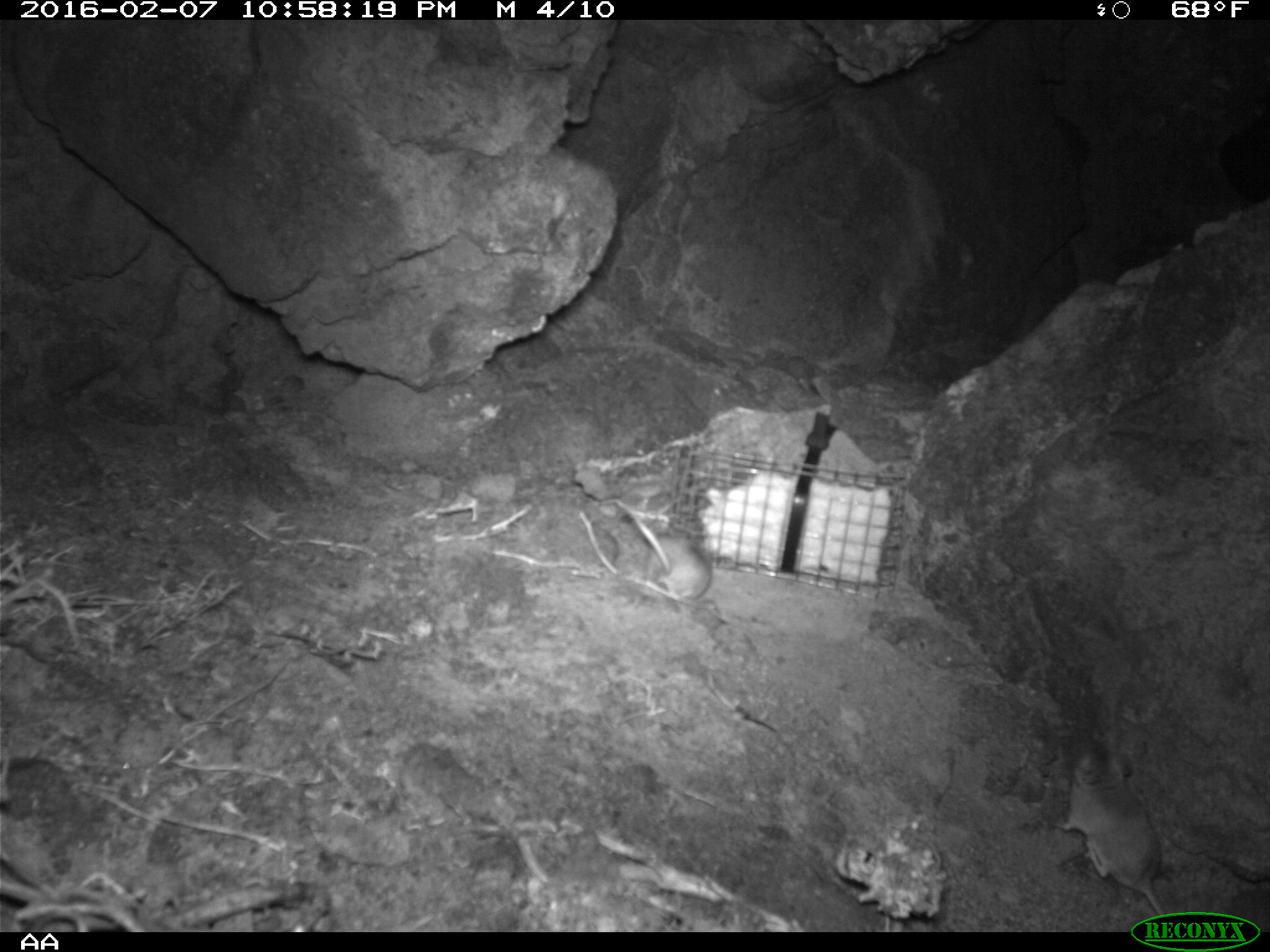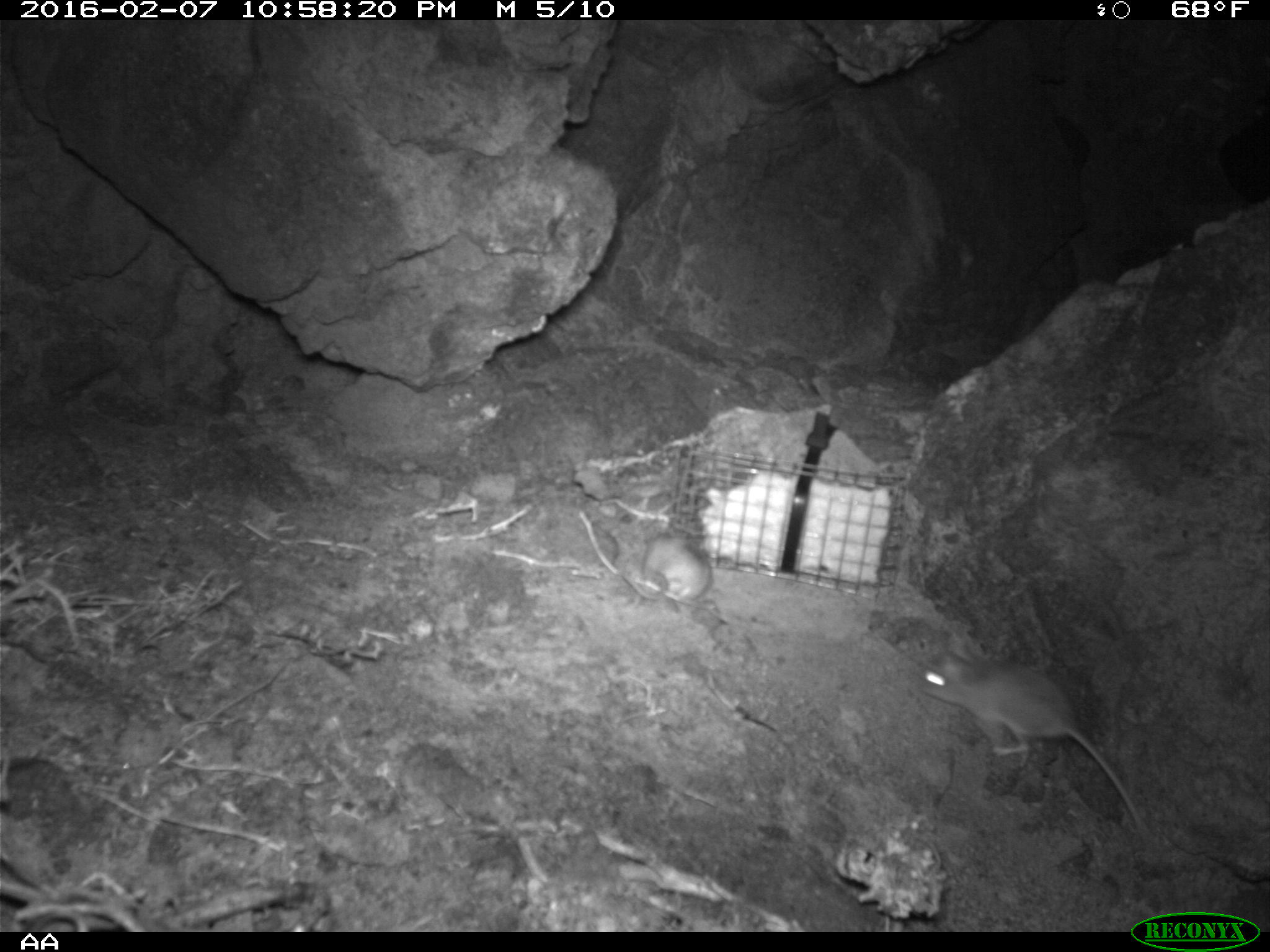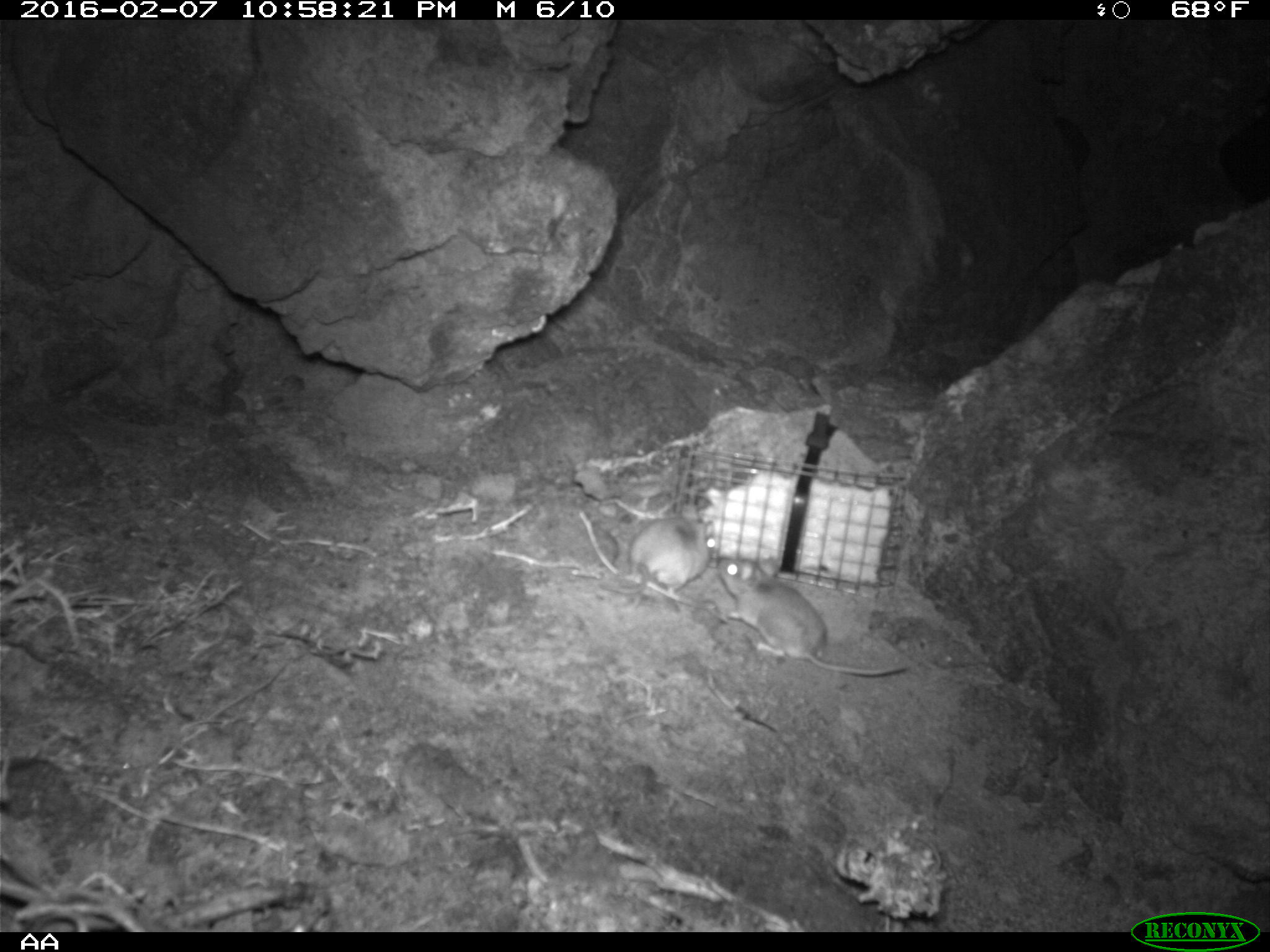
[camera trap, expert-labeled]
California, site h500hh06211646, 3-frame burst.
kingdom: Animalia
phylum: Chordata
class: Mammalia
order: Rodentia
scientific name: Rodentia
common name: rodent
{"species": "rodent (Rodentia)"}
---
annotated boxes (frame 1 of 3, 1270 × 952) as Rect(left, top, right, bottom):
rodent: Rect(1057, 736, 1173, 924); Rect(608, 495, 711, 602)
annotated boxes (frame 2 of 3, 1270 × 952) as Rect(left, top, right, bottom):
rodent: Rect(913, 644, 1150, 837); Rect(623, 529, 711, 601)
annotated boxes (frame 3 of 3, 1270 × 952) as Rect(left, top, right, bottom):
rodent: Rect(717, 558, 911, 676); Rect(598, 500, 719, 602)